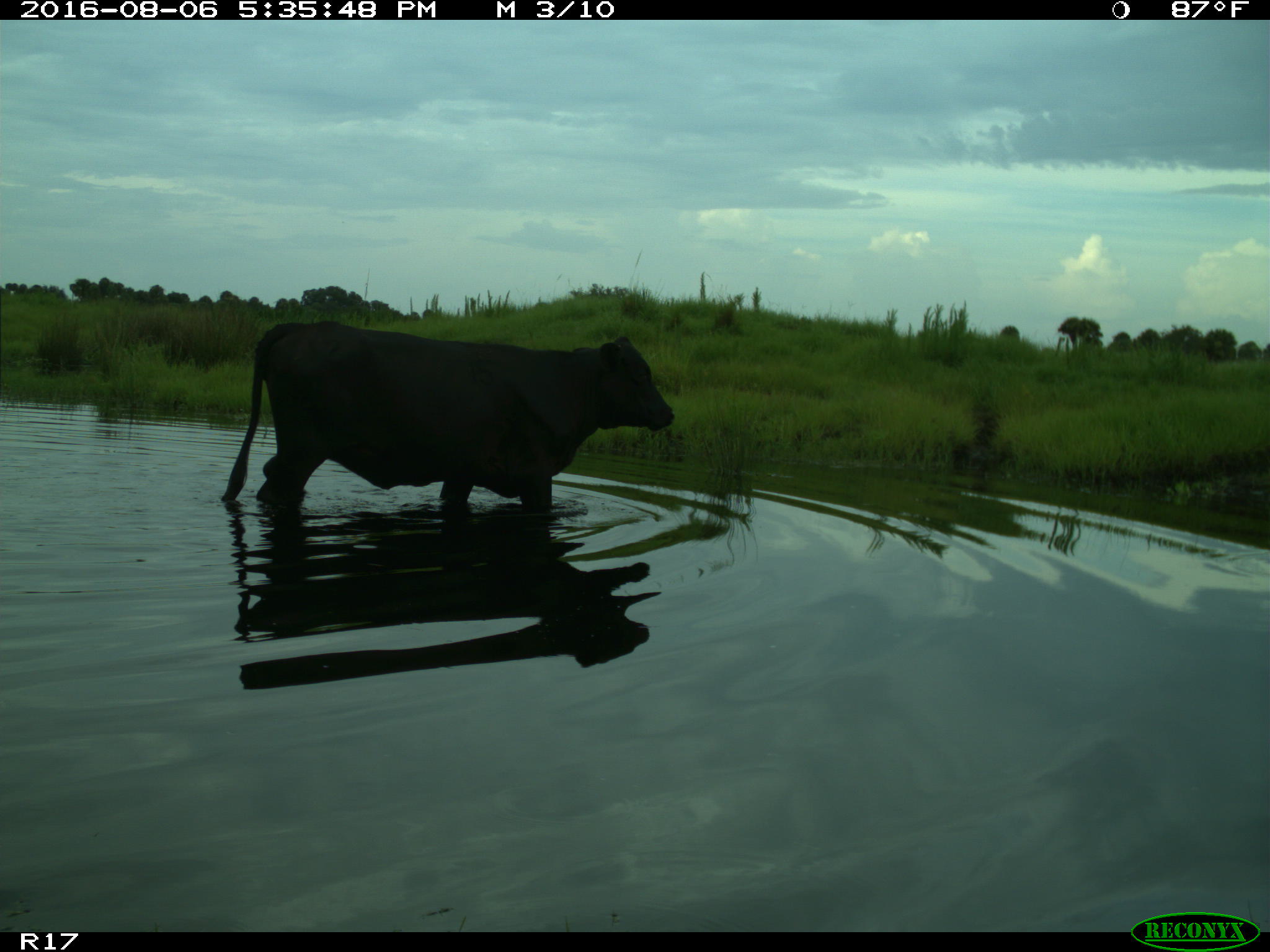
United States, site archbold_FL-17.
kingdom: Animalia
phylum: Chordata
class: Mammalia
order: Artiodactyla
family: Bovidae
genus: Bos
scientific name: Bos taurus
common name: domestic cow